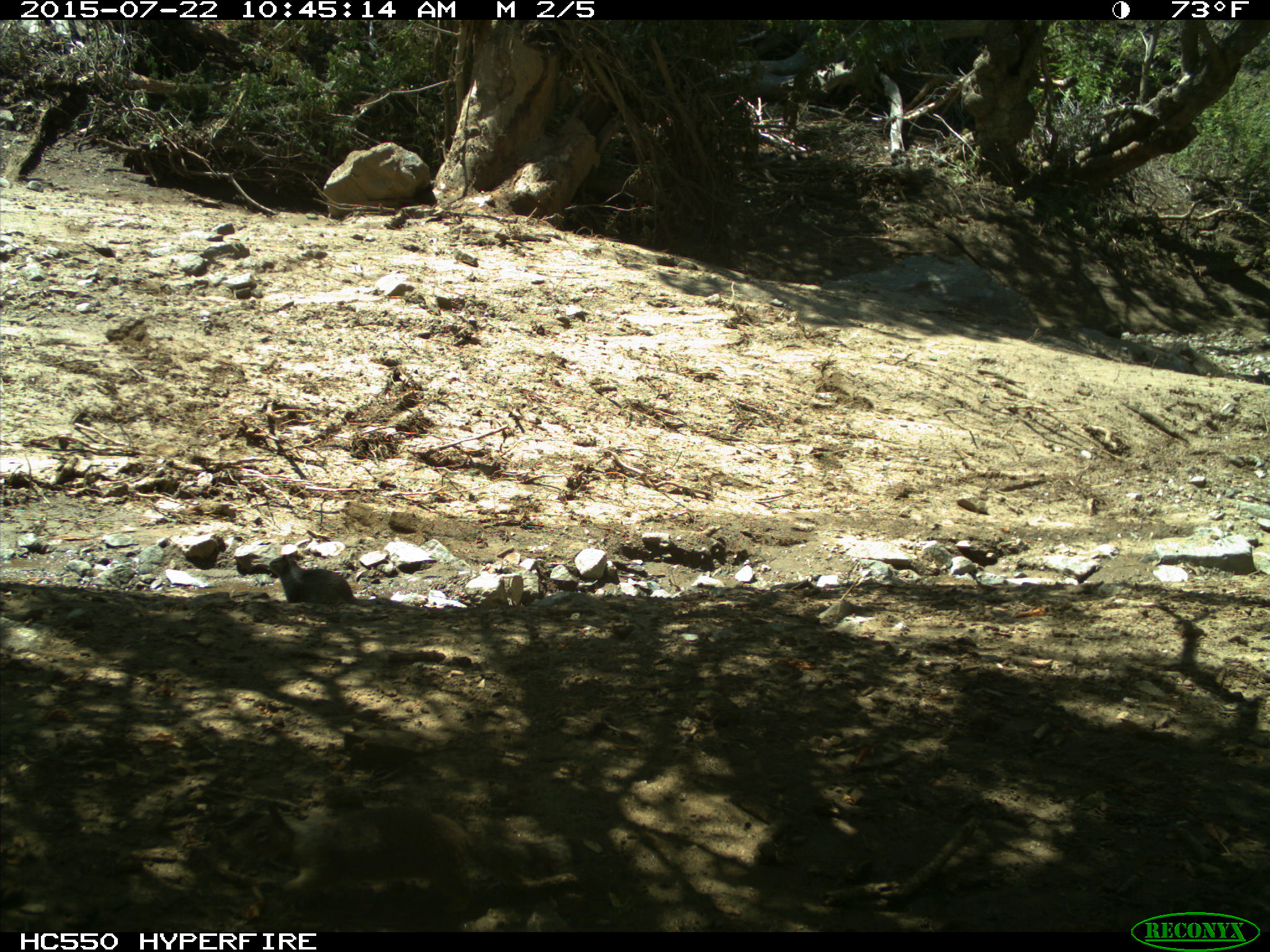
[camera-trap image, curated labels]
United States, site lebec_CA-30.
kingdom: Animalia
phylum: Chordata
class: Mammalia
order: Rodentia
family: Sciuridae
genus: Otospermophilus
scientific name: Otospermophilus beecheyi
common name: california ground squirrel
Otospermophilus beecheyi (california ground squirrel).